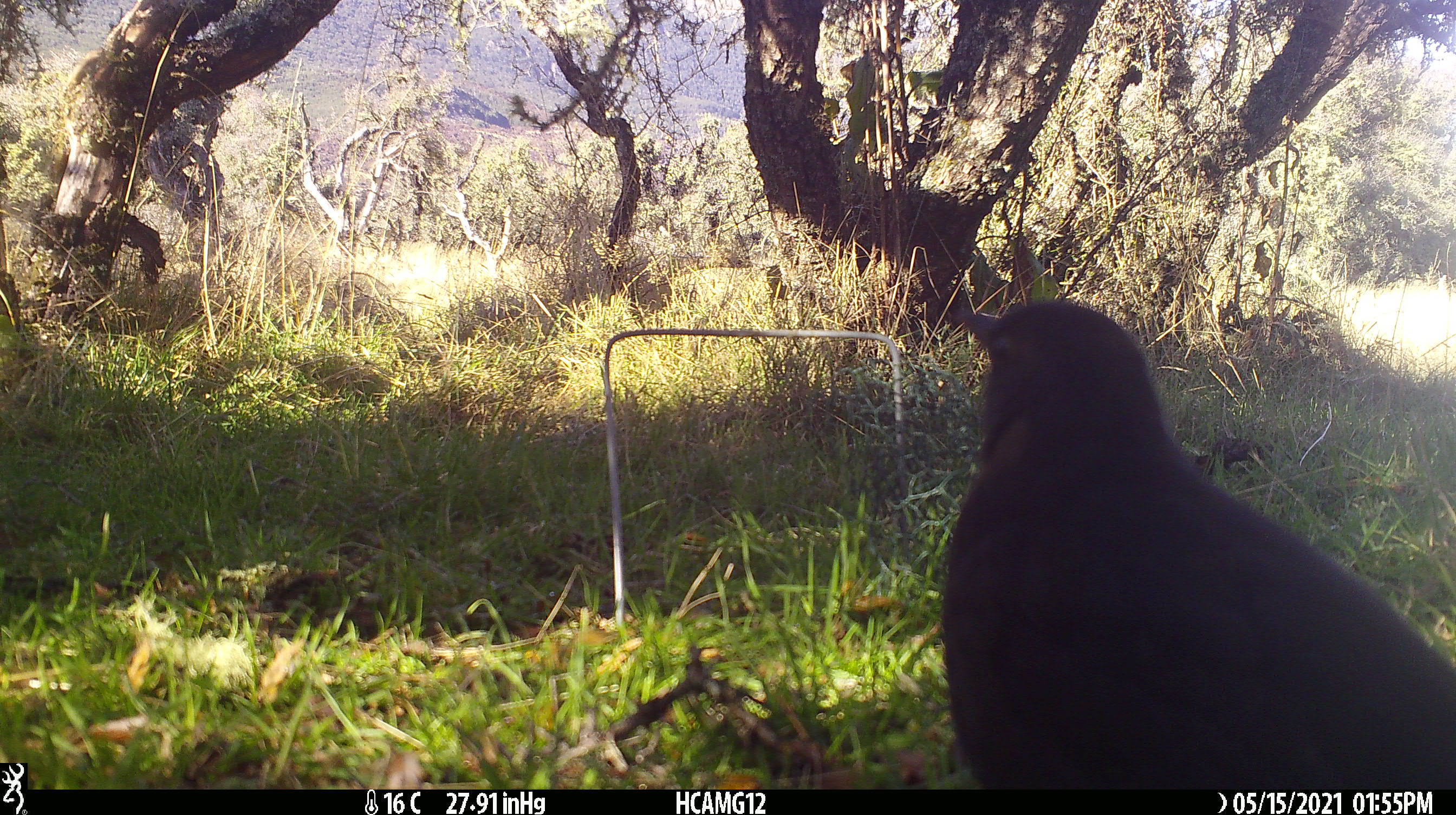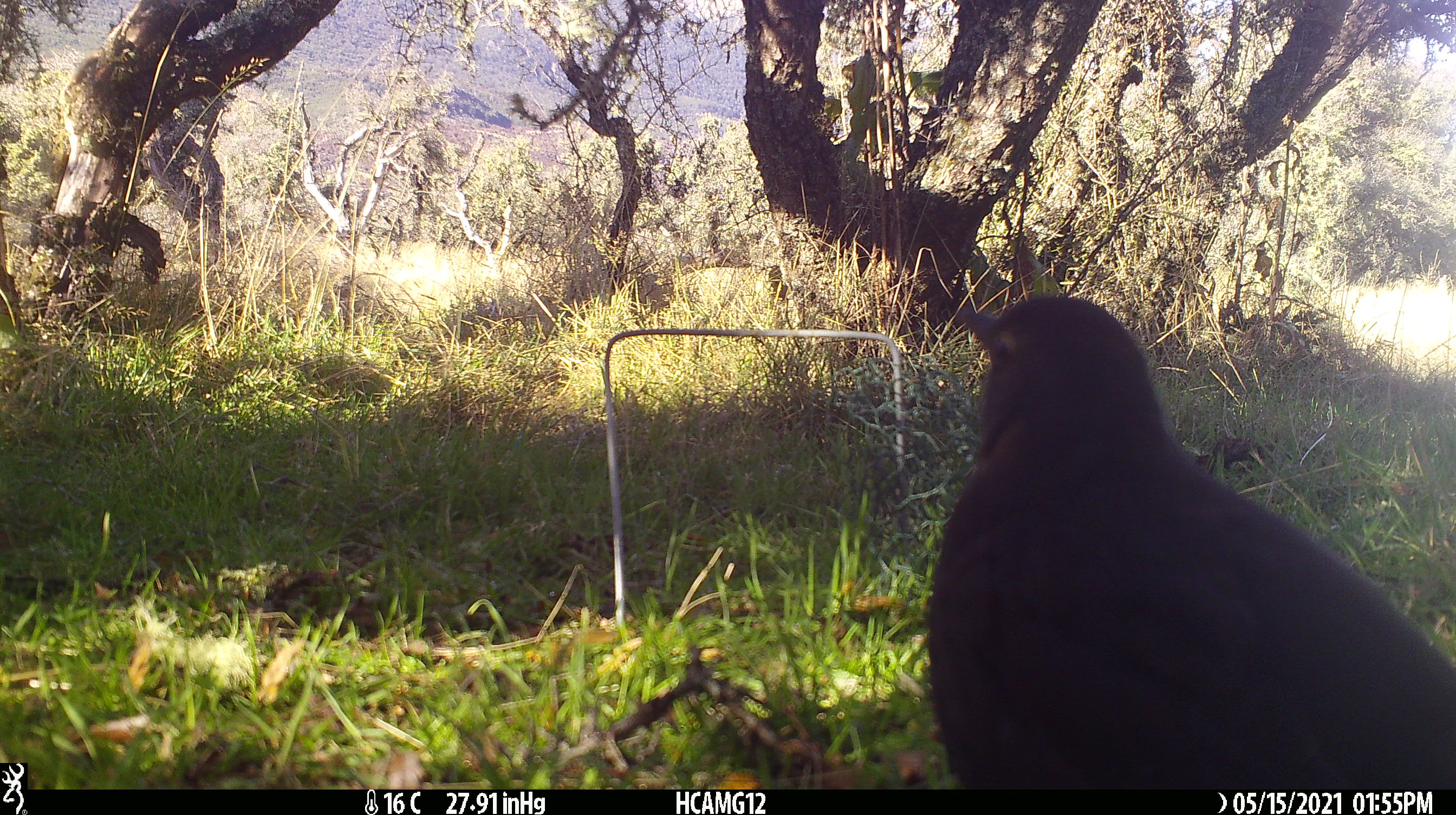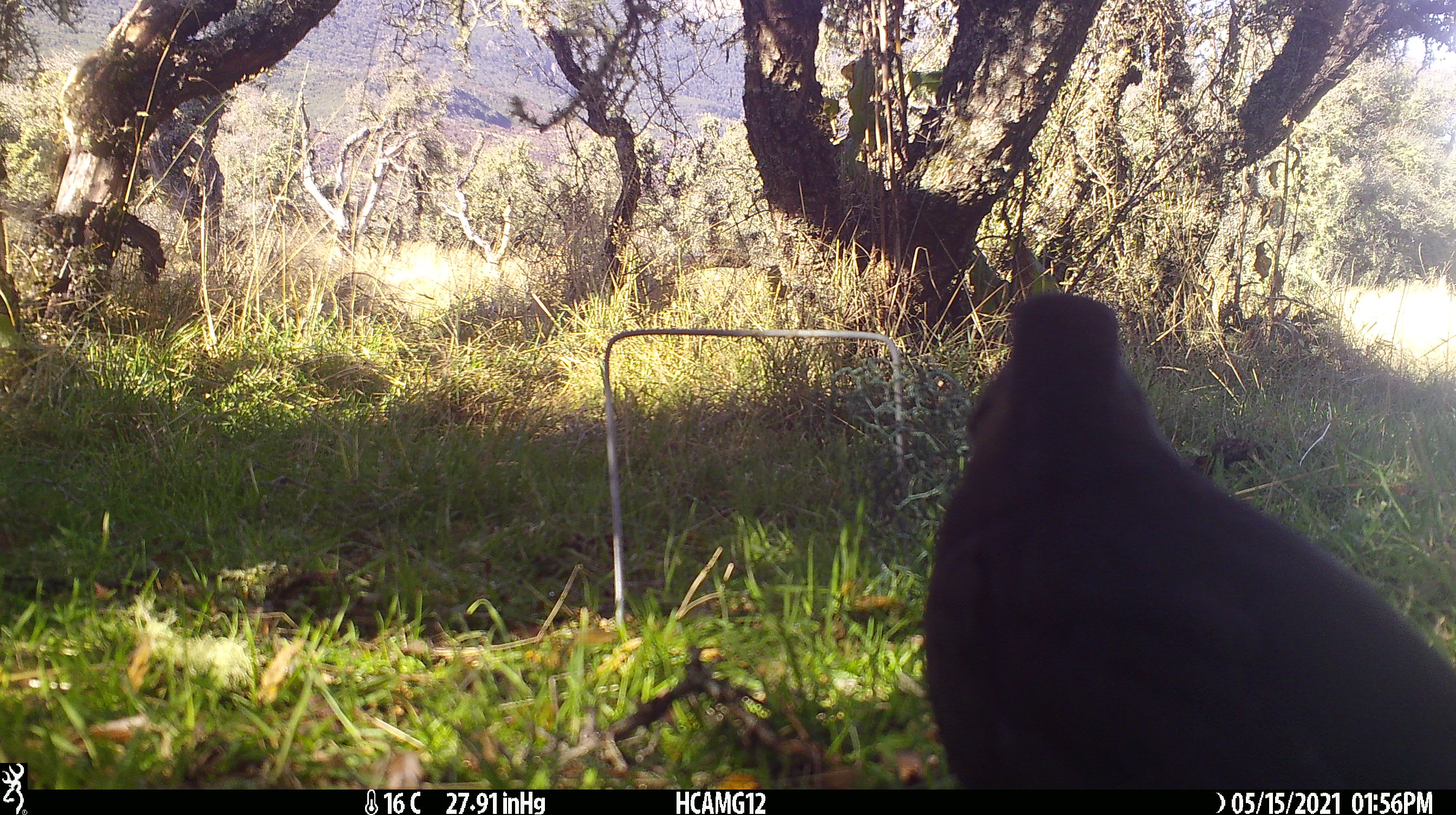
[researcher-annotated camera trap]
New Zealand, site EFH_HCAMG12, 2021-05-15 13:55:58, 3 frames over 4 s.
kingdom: Animalia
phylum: Chordata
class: Aves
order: Passeriformes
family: Turdidae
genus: Turdus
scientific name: Turdus merula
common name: eurasian blackbird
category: blackbird